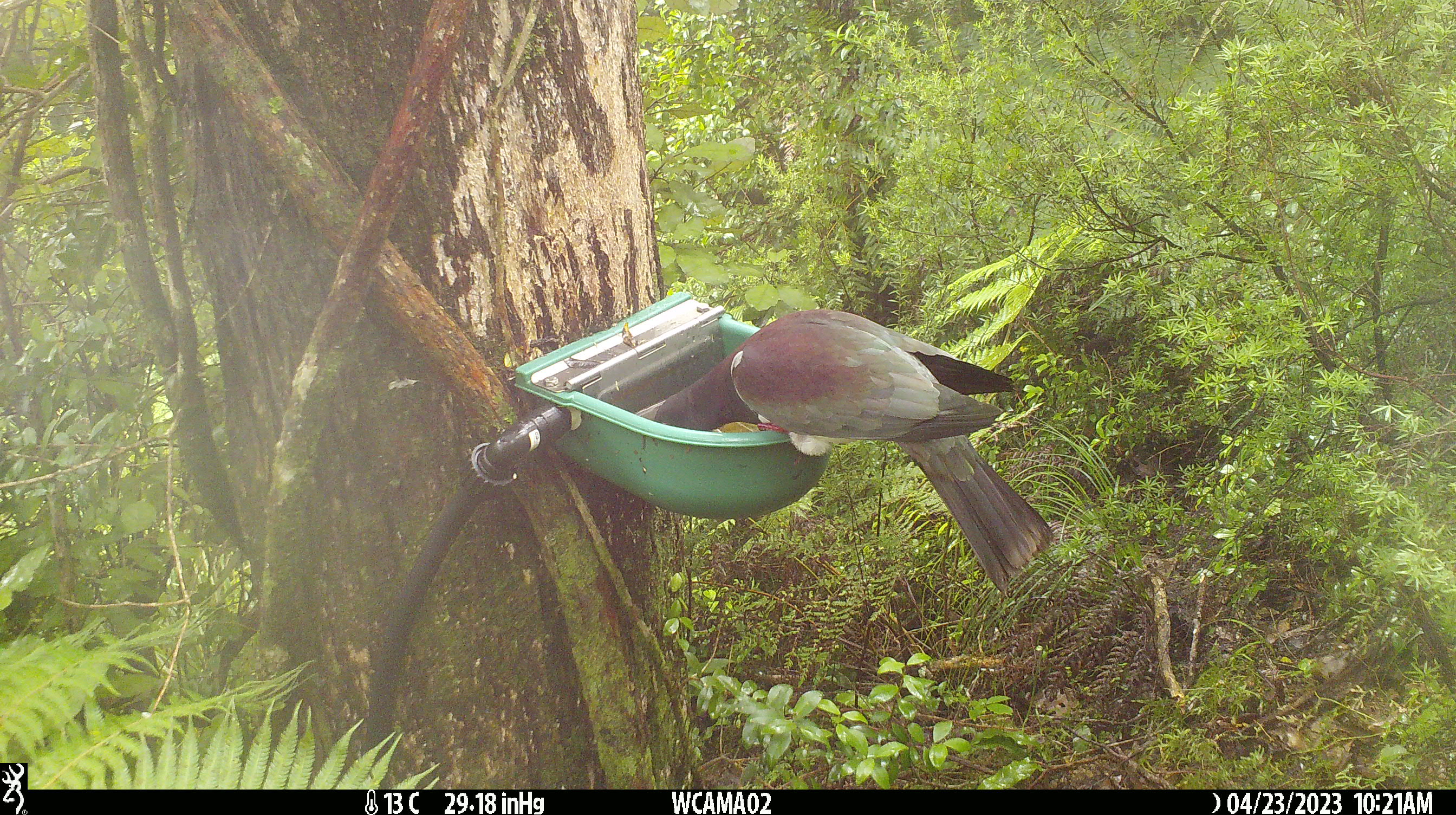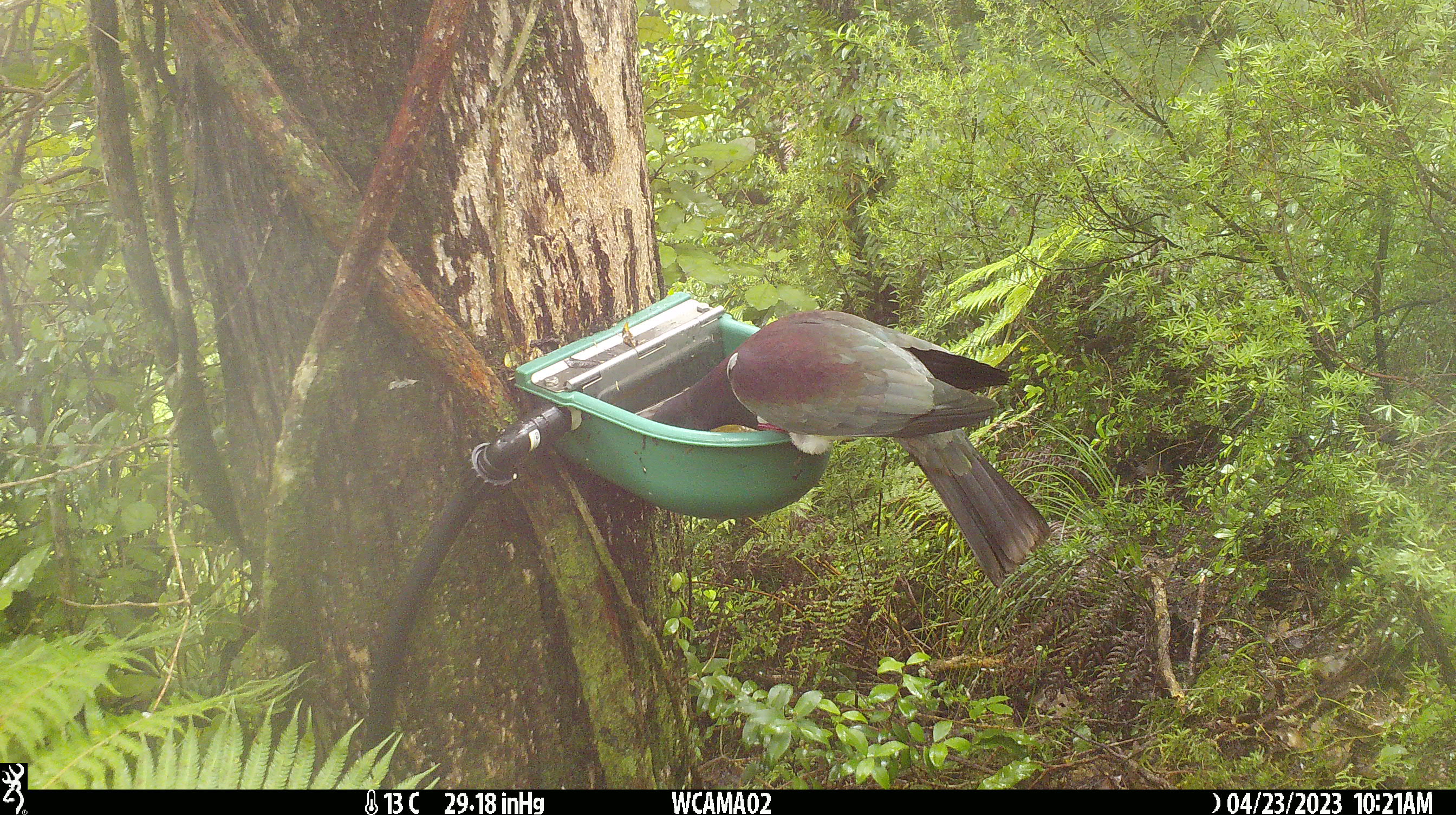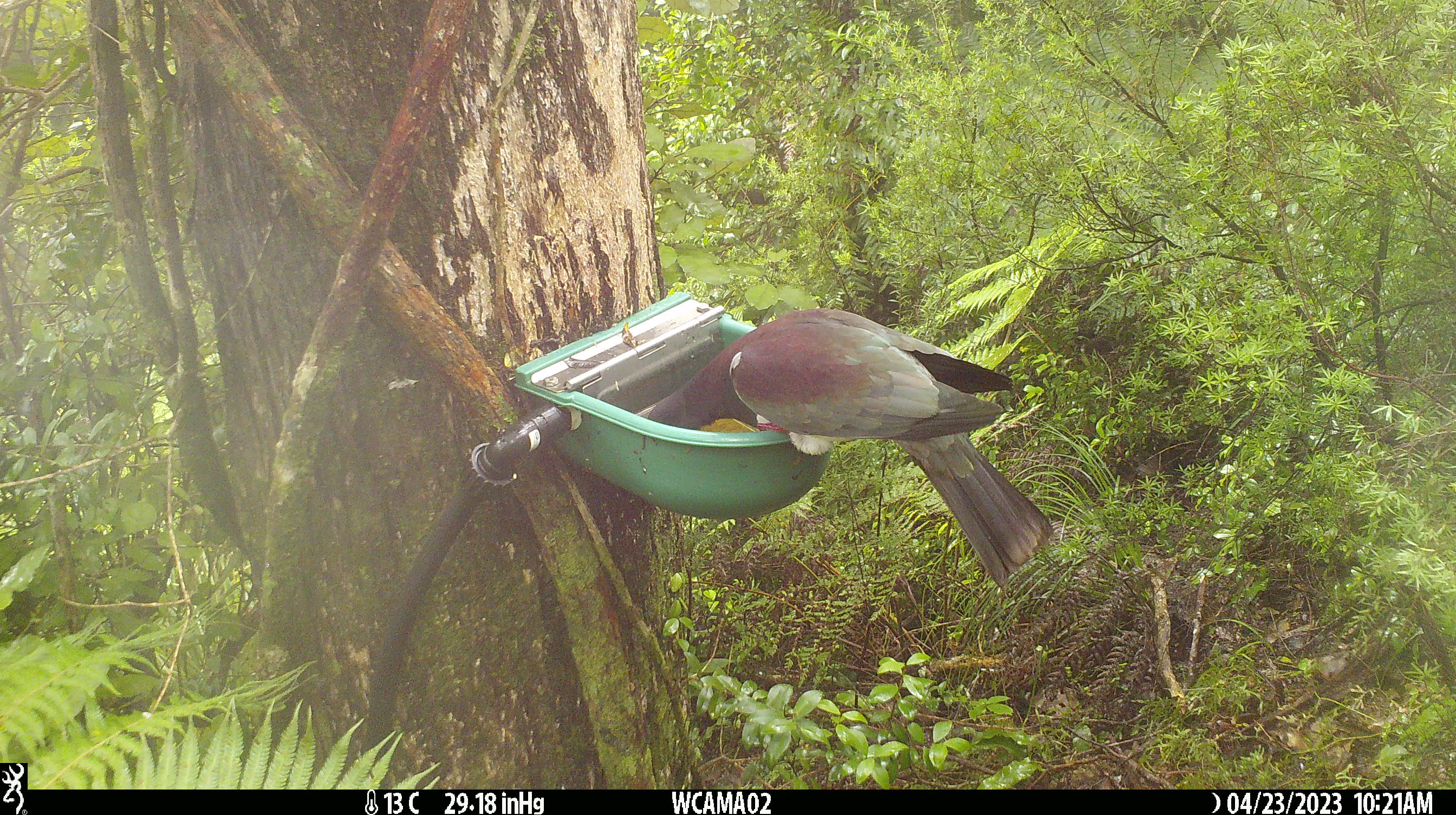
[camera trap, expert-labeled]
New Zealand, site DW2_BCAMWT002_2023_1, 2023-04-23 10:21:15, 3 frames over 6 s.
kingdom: Animalia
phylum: Chordata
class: Aves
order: Columbiformes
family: Columbidae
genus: Hemiphaga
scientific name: Hemiphaga novaeseelandiae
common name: new zealand pigeon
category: kereru